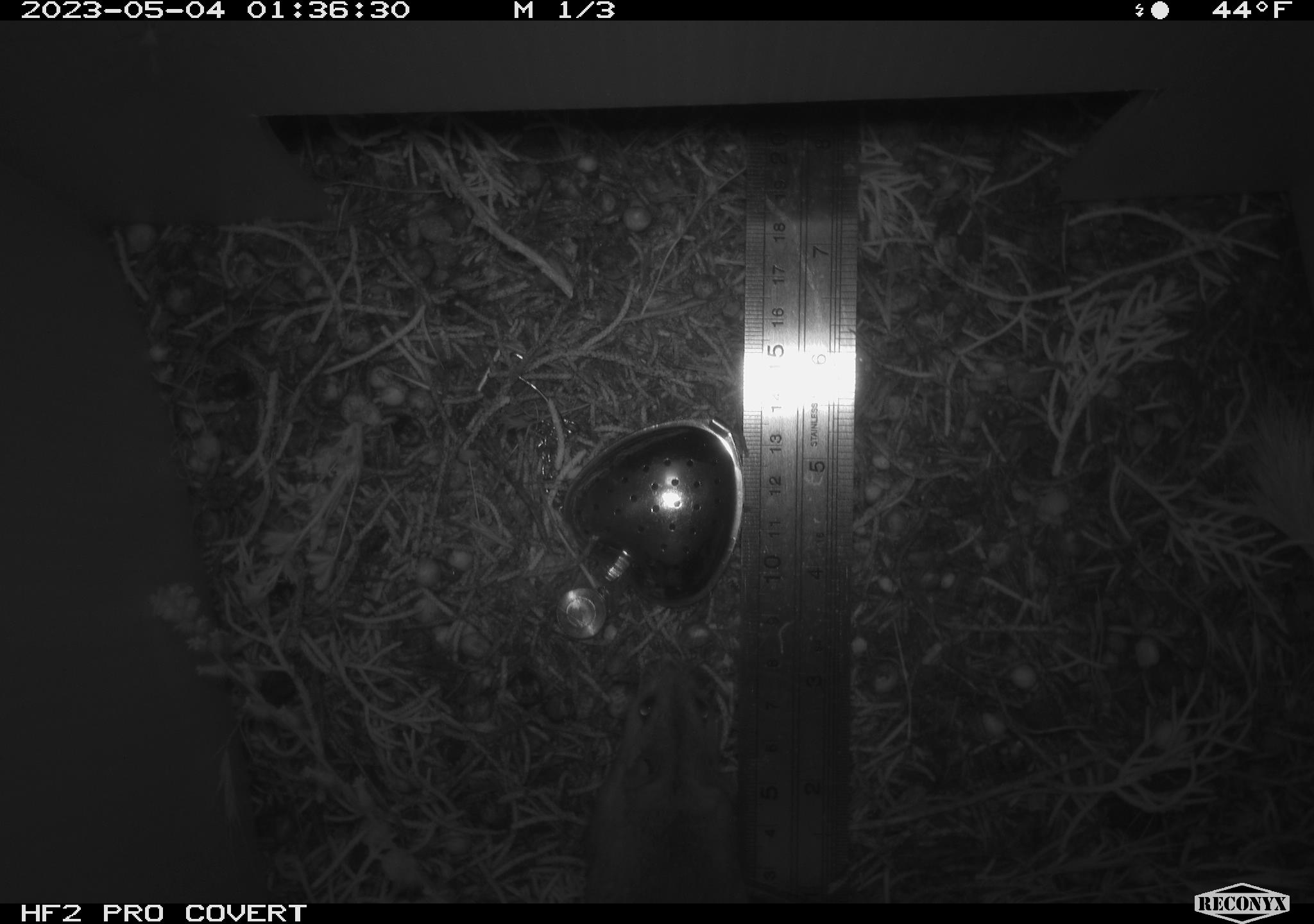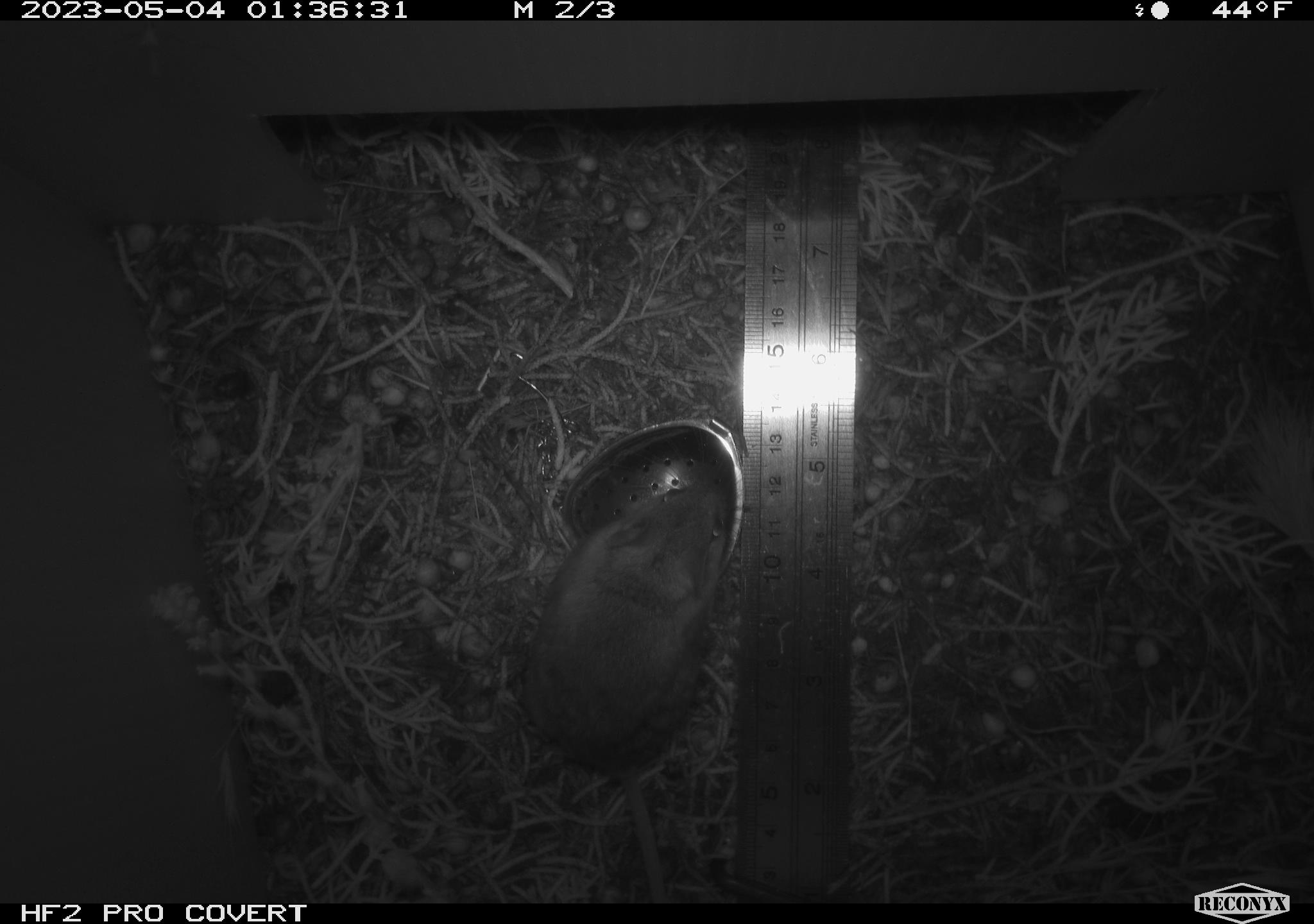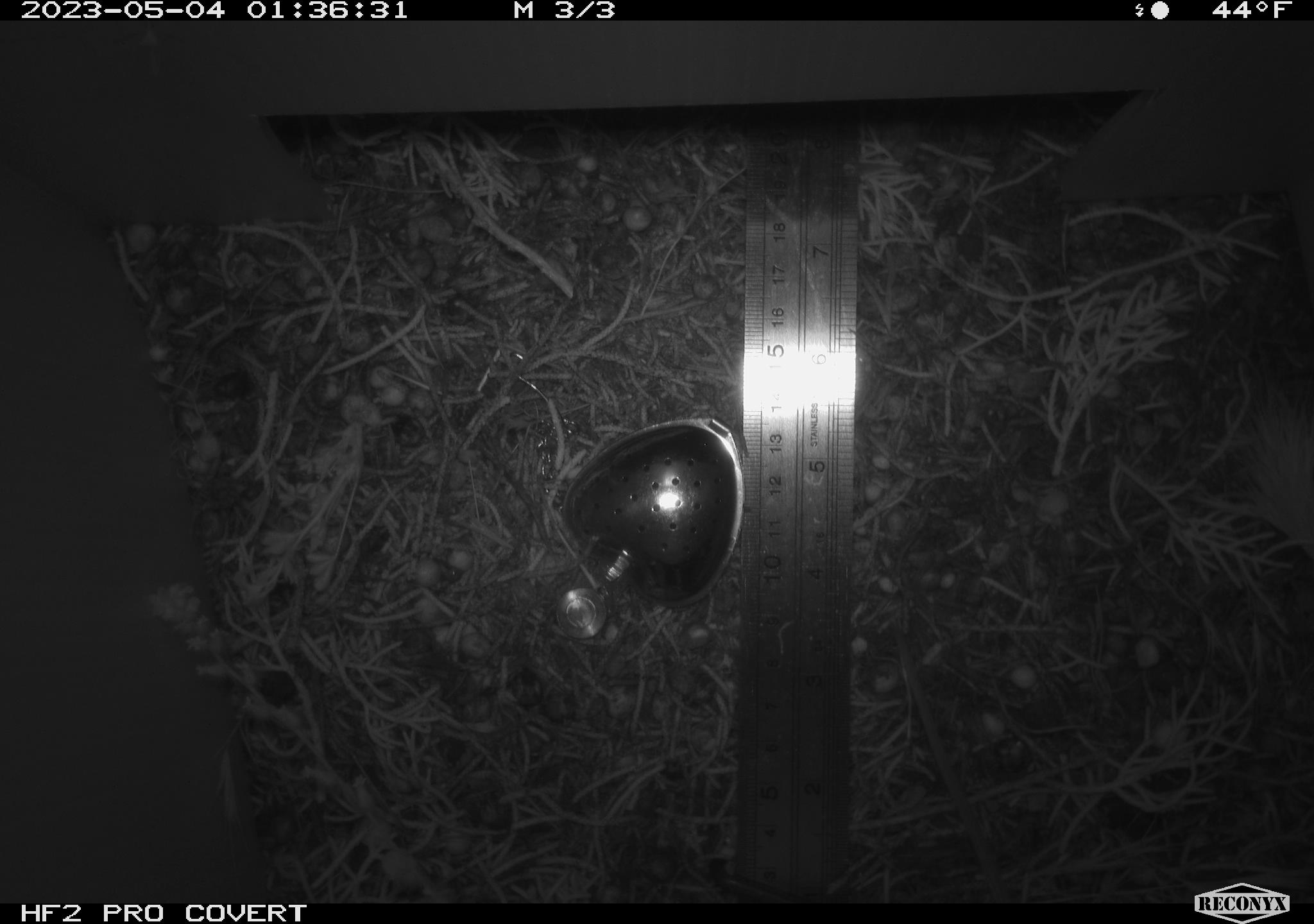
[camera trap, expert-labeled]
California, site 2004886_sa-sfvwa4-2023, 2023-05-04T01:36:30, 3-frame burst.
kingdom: Animalia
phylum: Chordata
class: Mammalia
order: Rodentia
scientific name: Rodentia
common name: mouse species